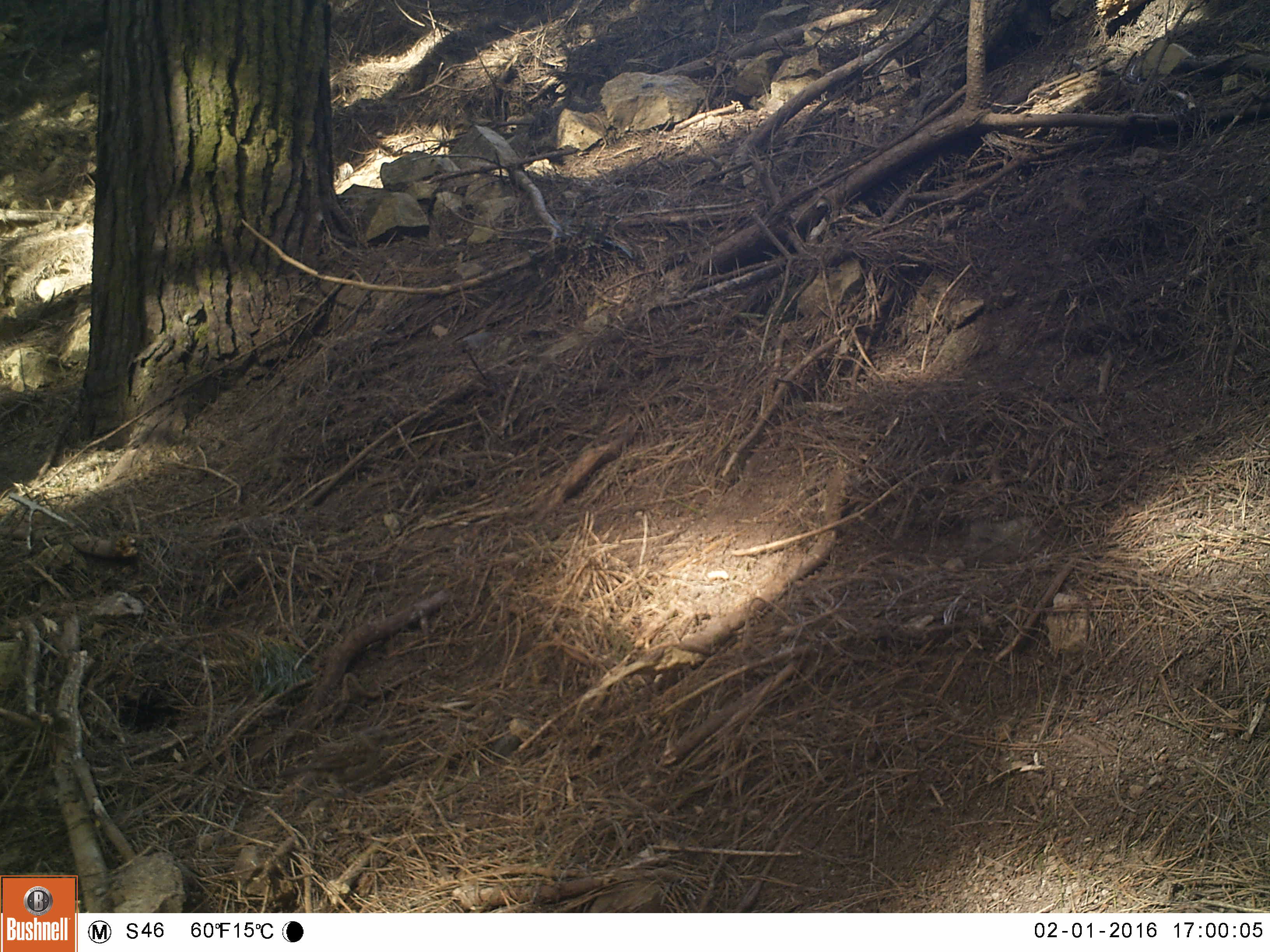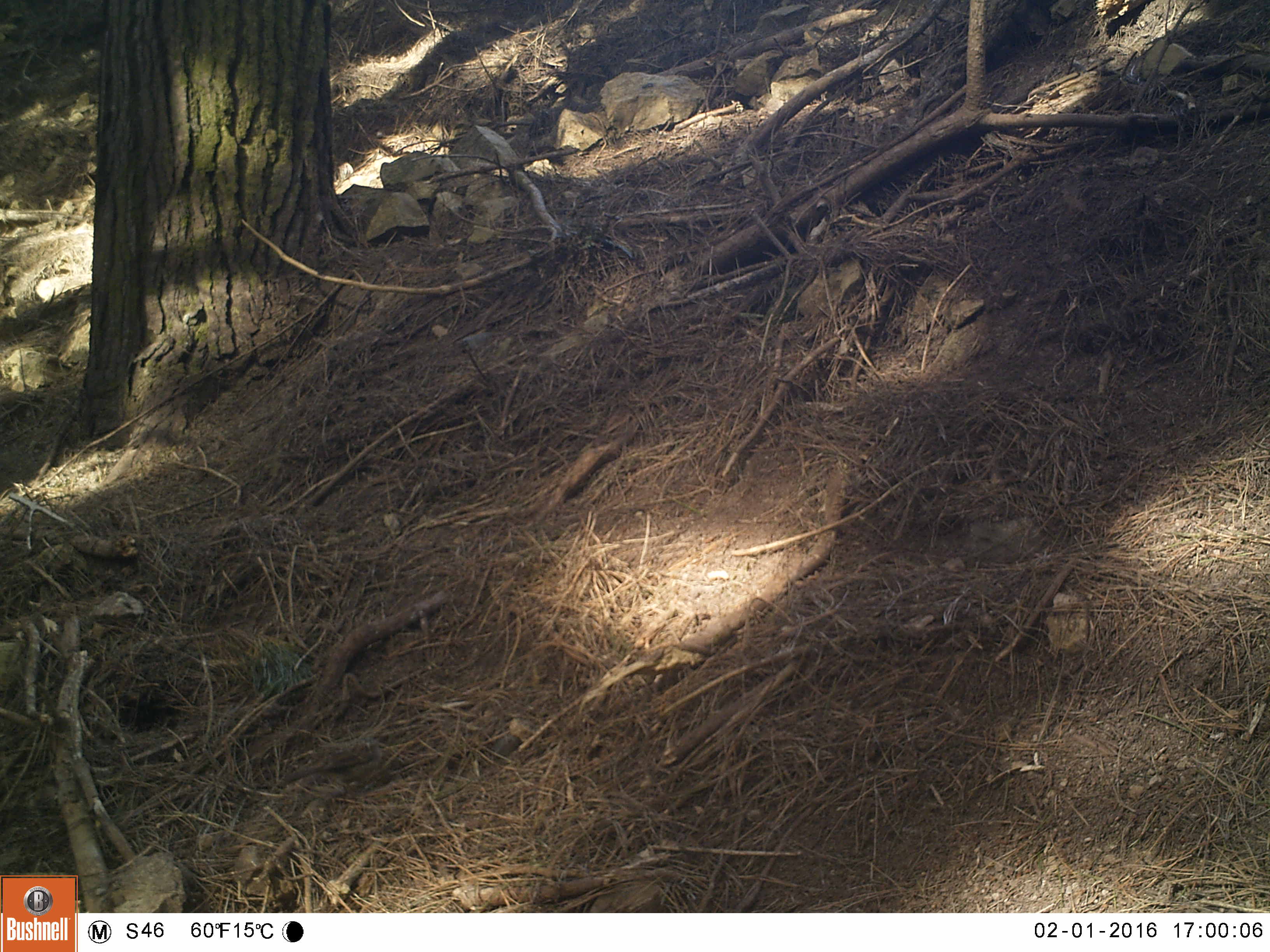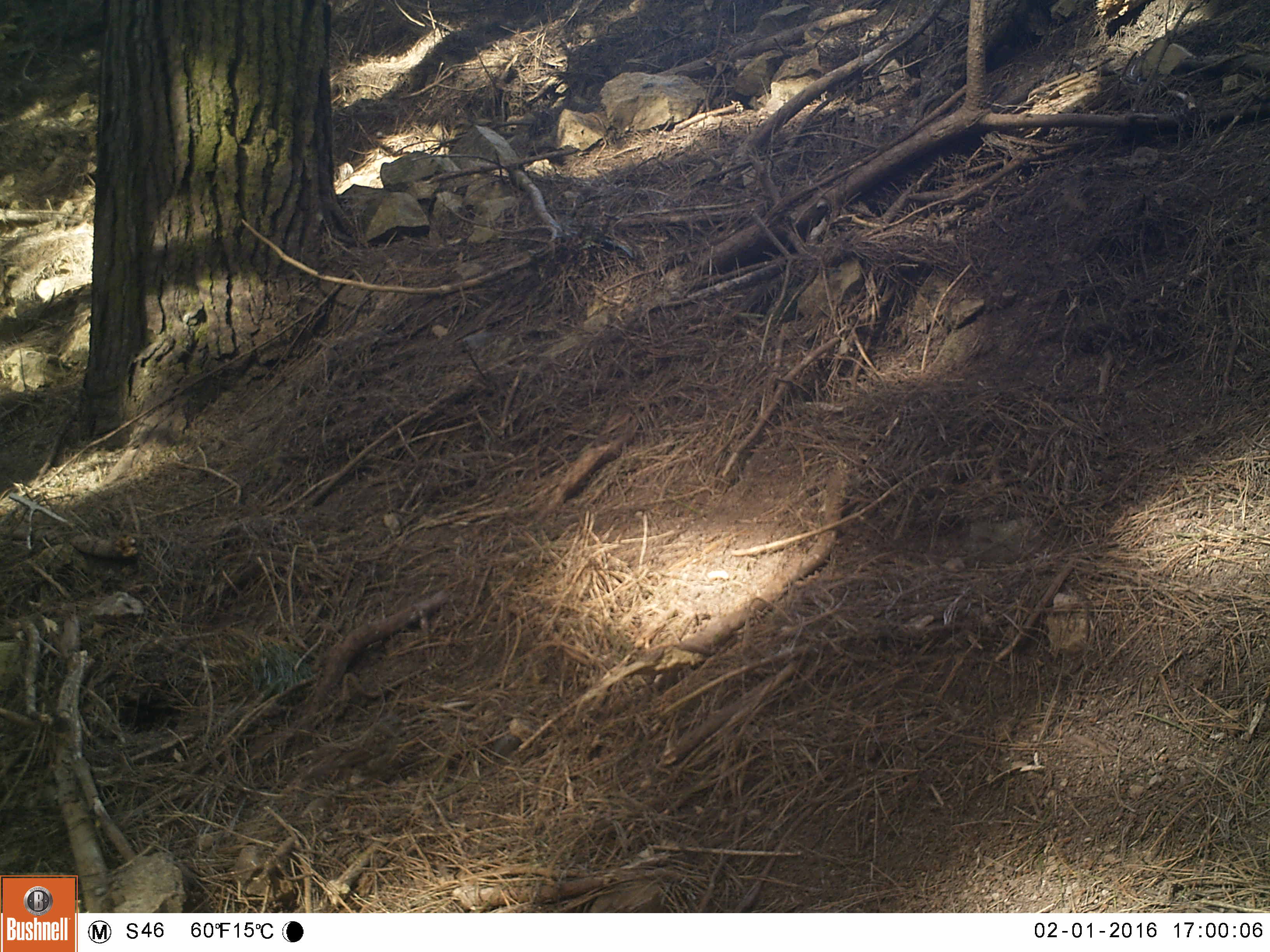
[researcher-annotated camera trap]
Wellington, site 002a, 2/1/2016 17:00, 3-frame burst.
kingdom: Animalia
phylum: Chordata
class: Aves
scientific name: Aves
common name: bird